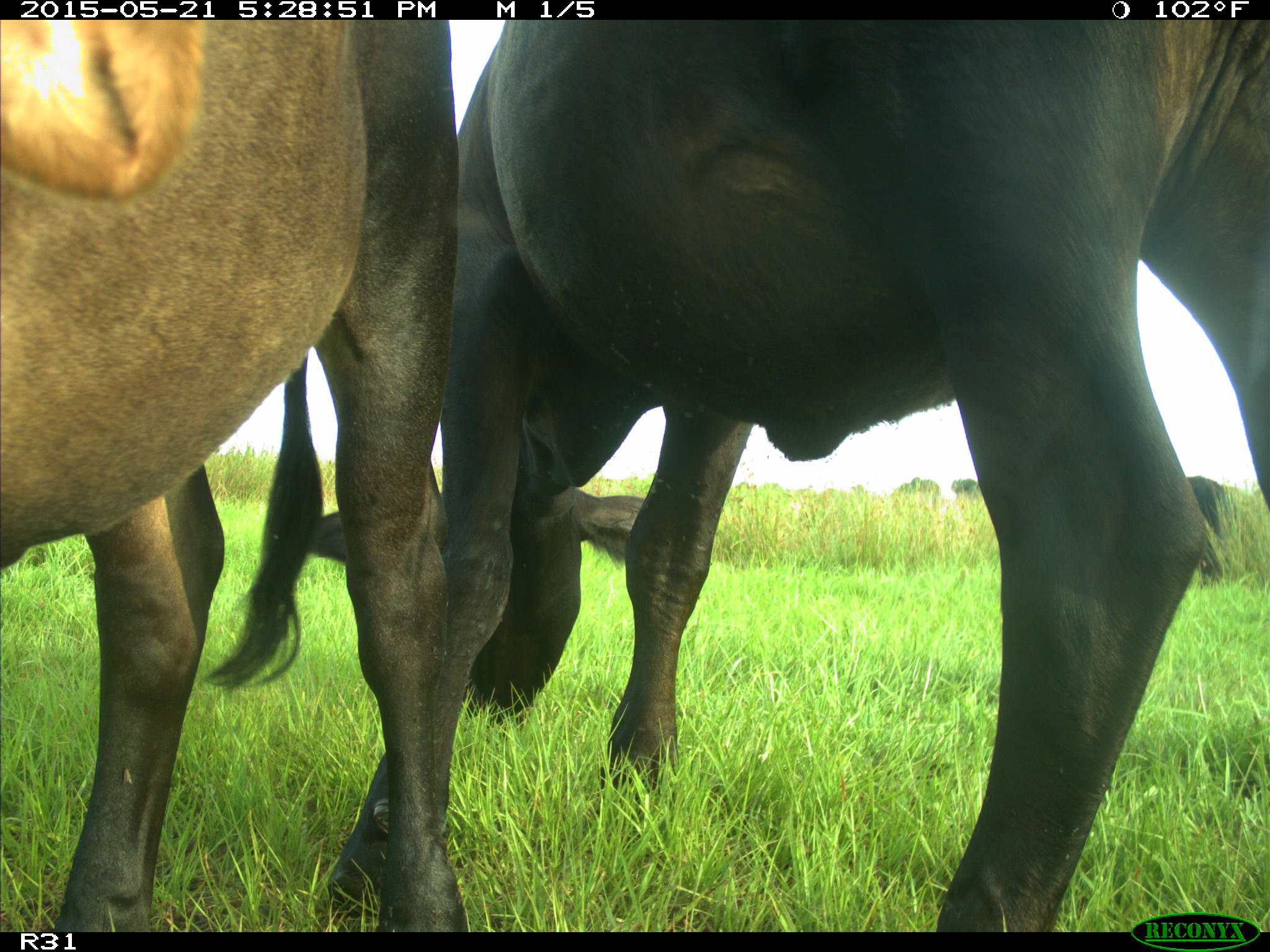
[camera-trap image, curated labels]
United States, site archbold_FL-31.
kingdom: Animalia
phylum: Chordata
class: Mammalia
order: Artiodactyla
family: Bovidae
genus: Bos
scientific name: Bos taurus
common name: domestic cow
Bos taurus (domestic cow).